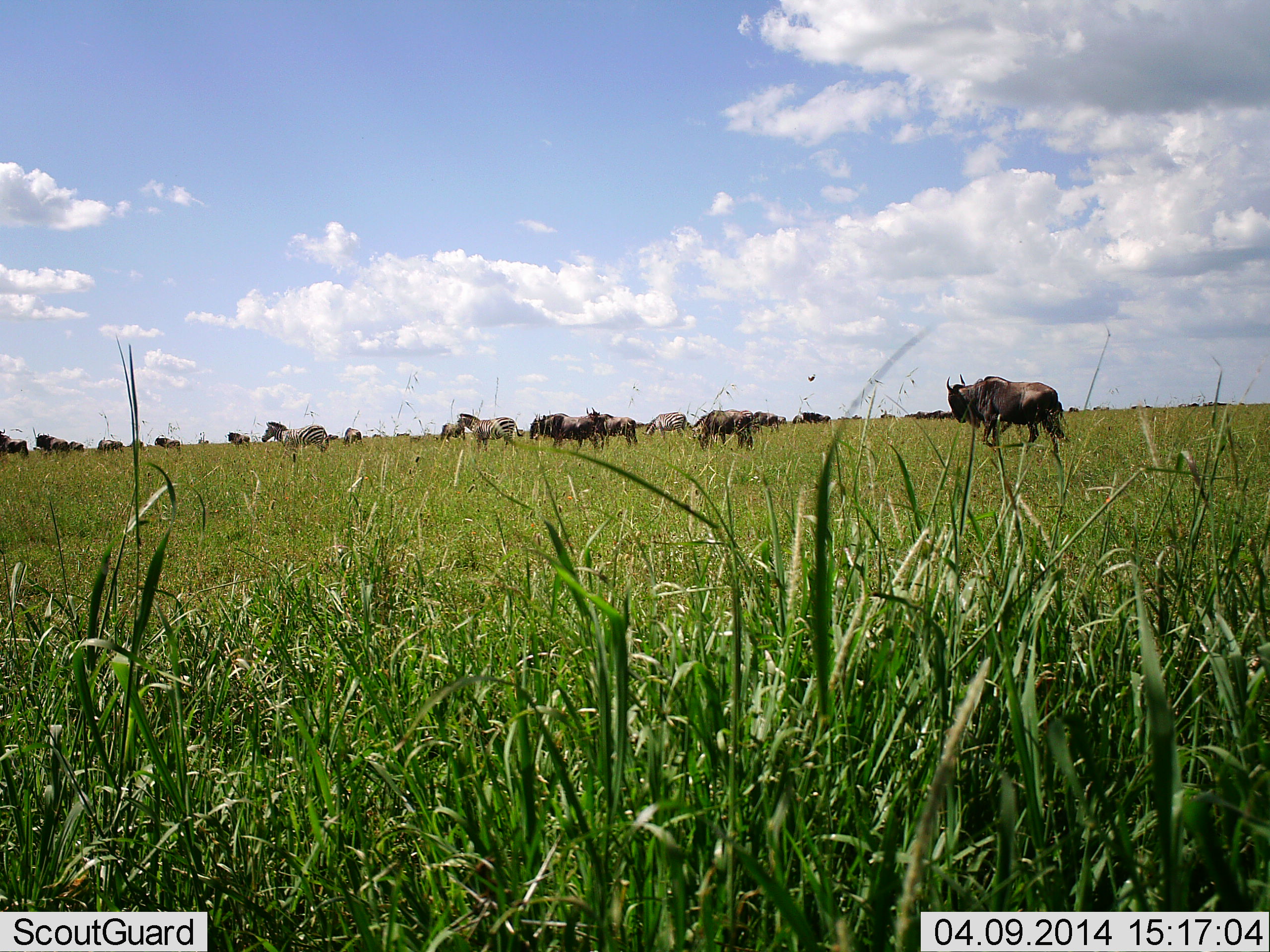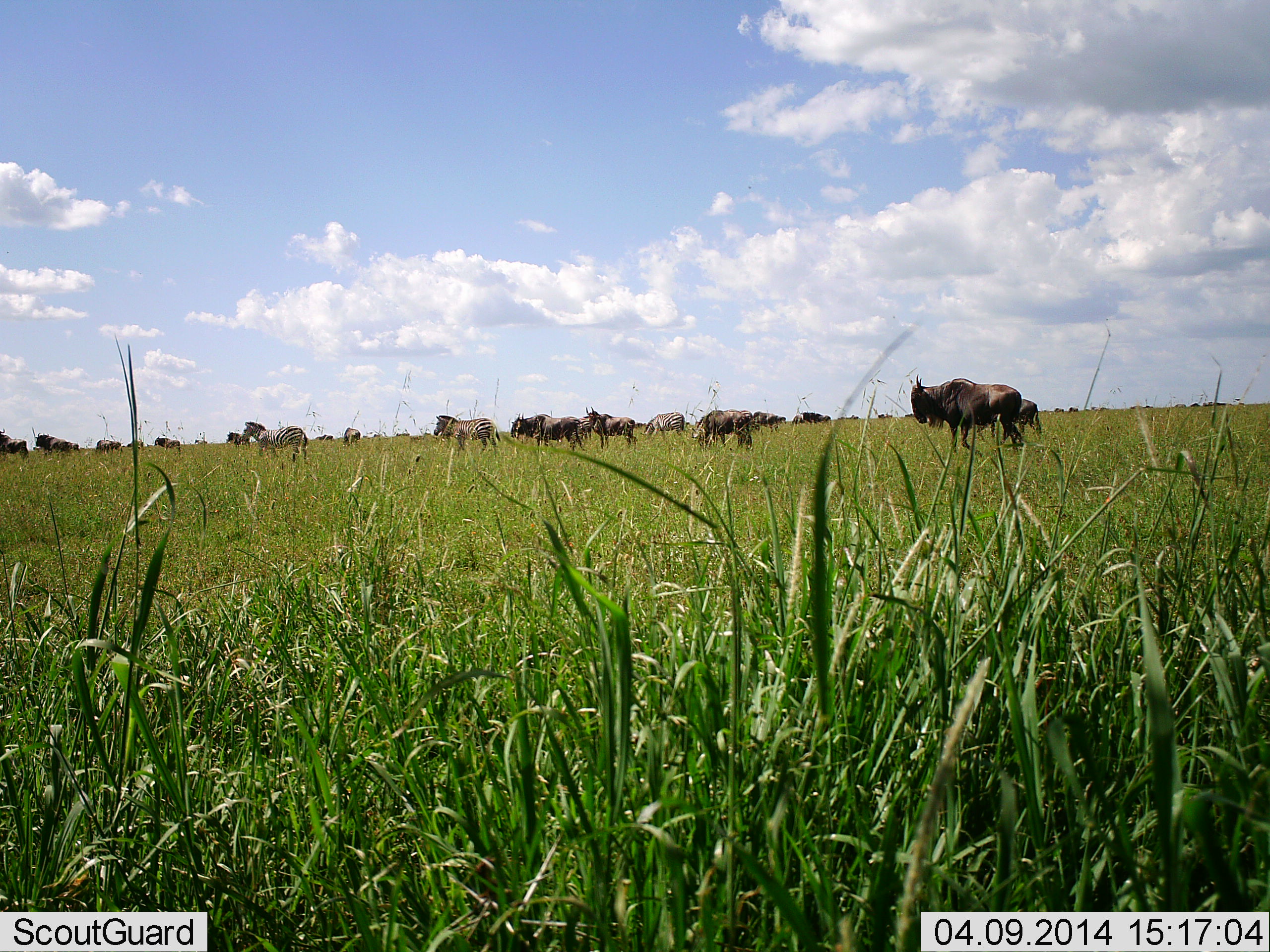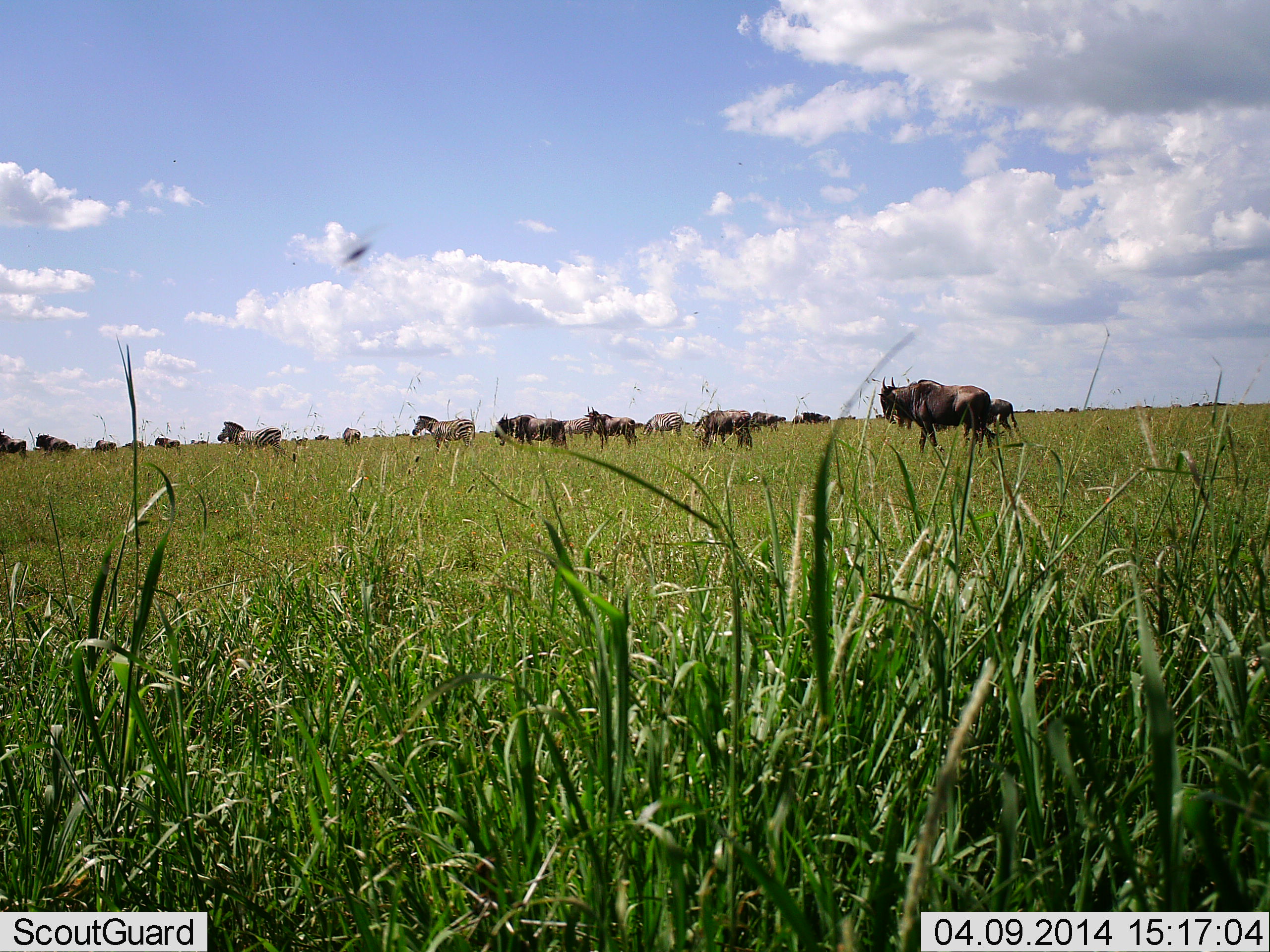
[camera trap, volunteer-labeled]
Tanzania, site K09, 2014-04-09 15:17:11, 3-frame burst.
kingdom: Animalia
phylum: Chordata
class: Mammalia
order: Artiodactyla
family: Bovidae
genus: Connochaetes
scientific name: Connochaetes taurinus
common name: blue wildebeest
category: wildebeest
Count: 11-50.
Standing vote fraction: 45%.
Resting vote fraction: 0%.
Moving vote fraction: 91%.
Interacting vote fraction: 0%.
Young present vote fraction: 0%.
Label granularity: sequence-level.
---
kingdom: Animalia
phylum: Chordata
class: Mammalia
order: Perissodactyla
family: Equidae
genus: Equus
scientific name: Equus quagga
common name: plains zebra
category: zebra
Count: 4.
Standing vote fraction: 40%.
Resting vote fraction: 0%.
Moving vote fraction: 80%.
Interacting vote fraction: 0%.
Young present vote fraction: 0%.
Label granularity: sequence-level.